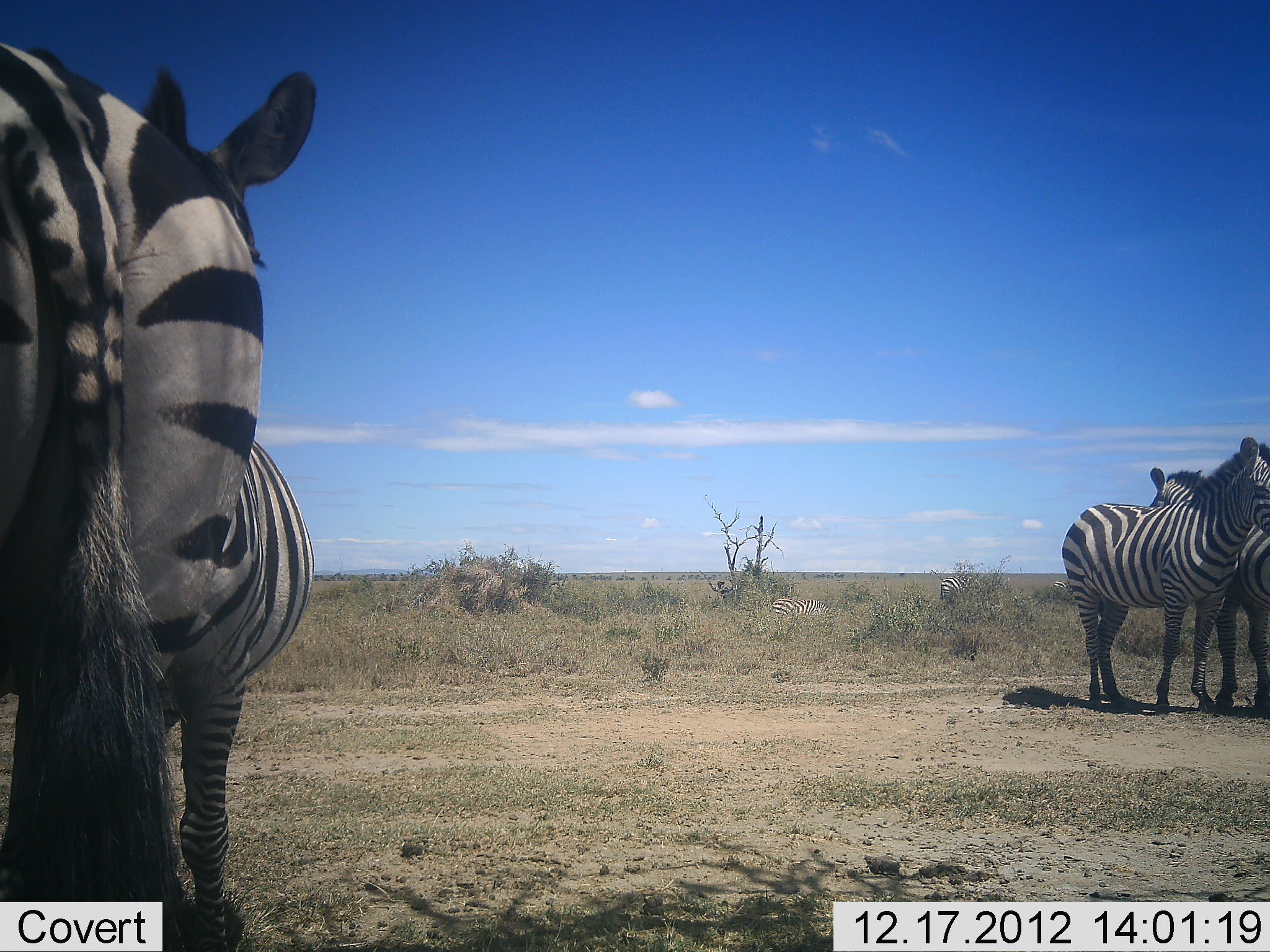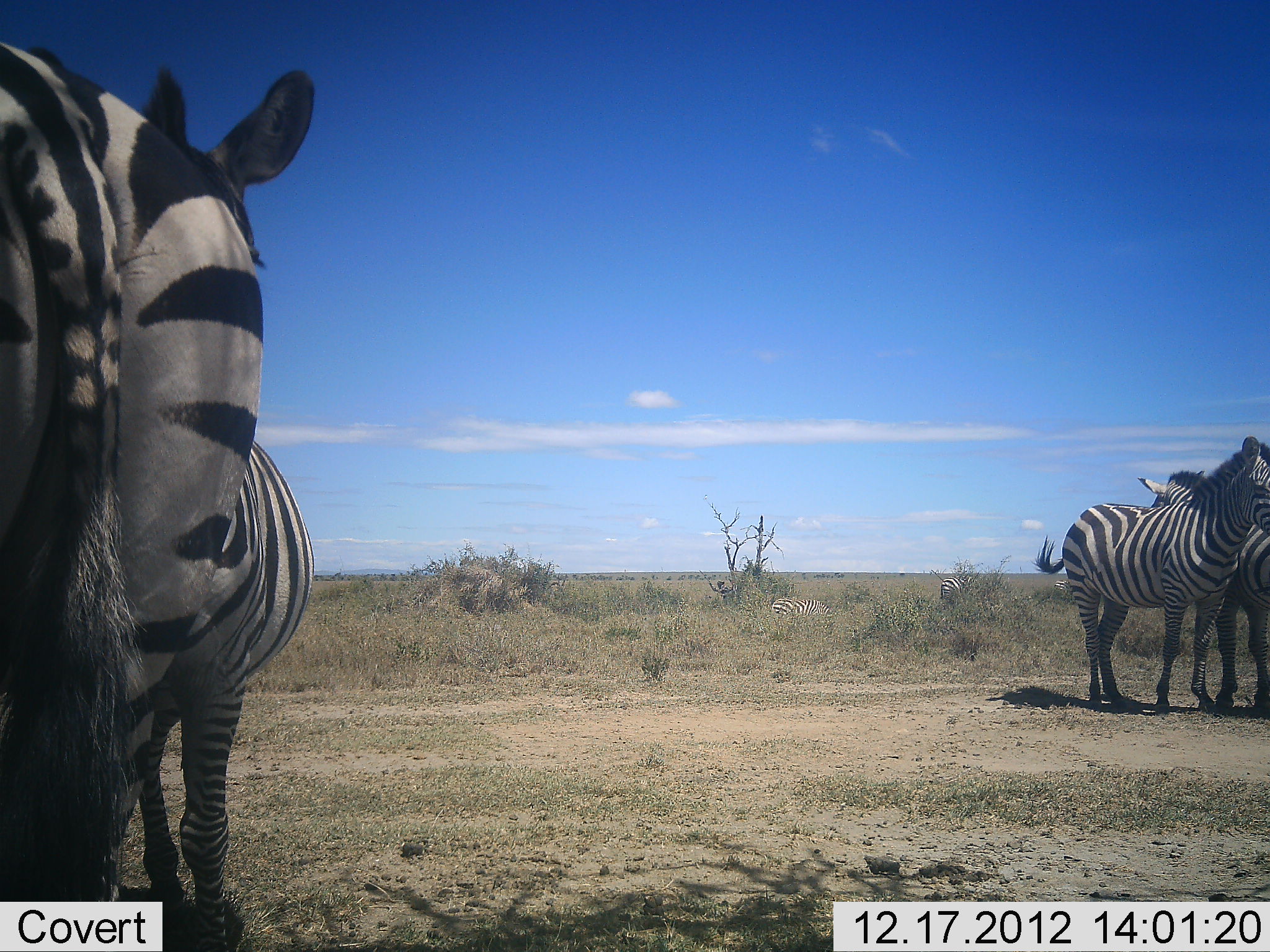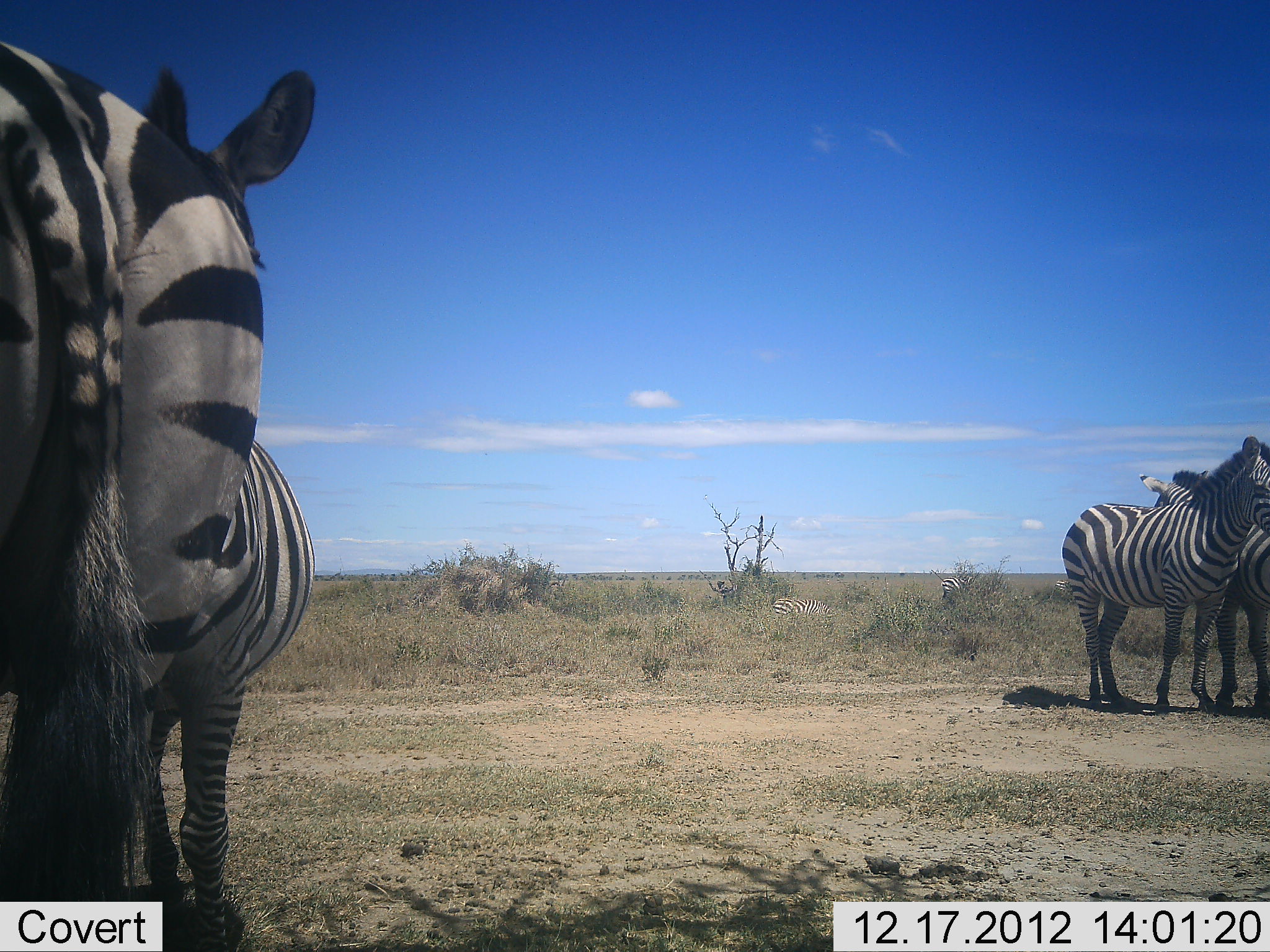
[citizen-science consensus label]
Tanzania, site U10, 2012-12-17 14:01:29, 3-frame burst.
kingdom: Animalia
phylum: Chordata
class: Mammalia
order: Perissodactyla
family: Equidae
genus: Equus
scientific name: Equus quagga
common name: plains zebra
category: zebra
Zebra (plains zebra) (Equus quagga), count 5. Behavior (volunteer vote fractions): standing 100%, resting 10%, moving 0%, interacting 40%. Young present (vote fraction): 10%. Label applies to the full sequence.